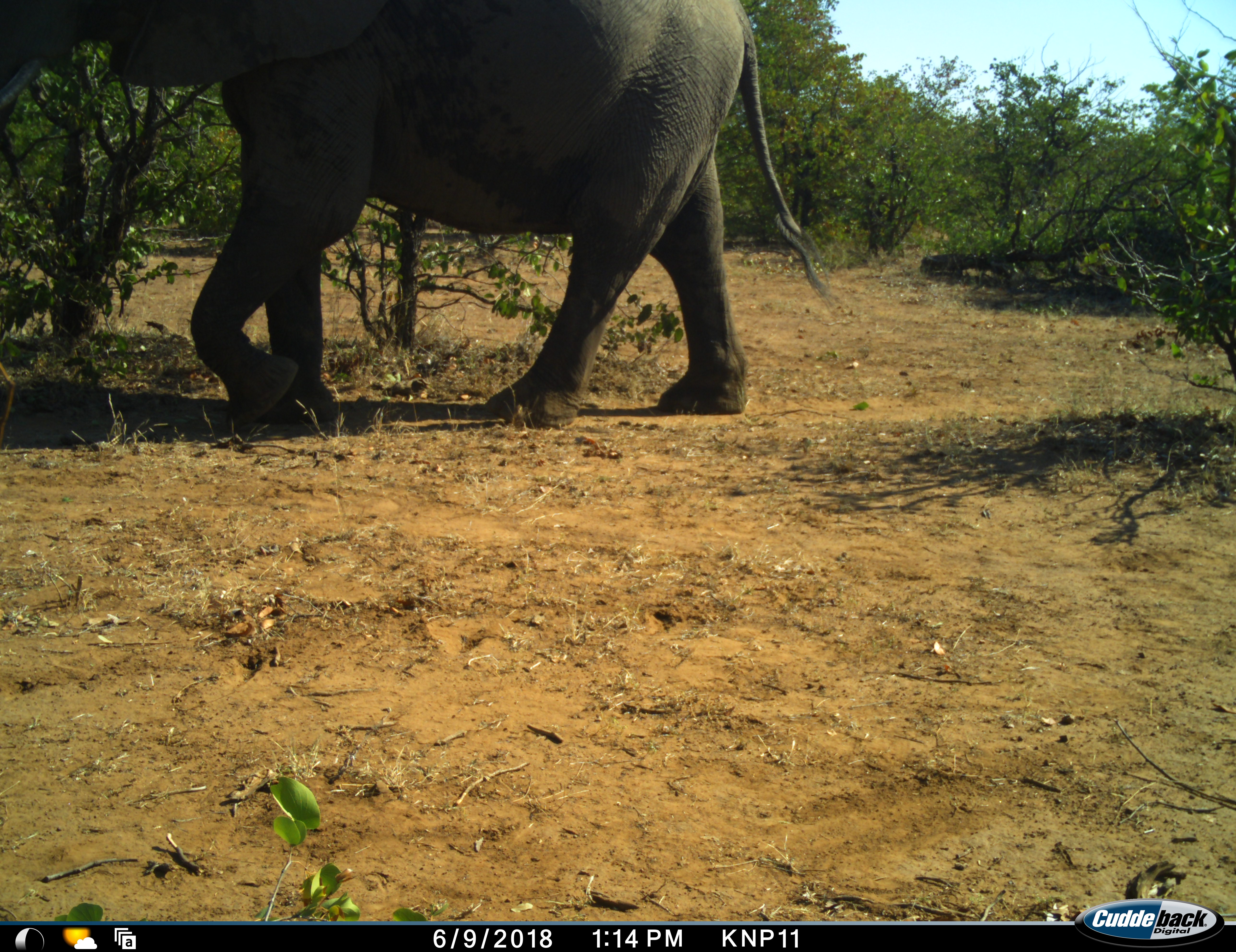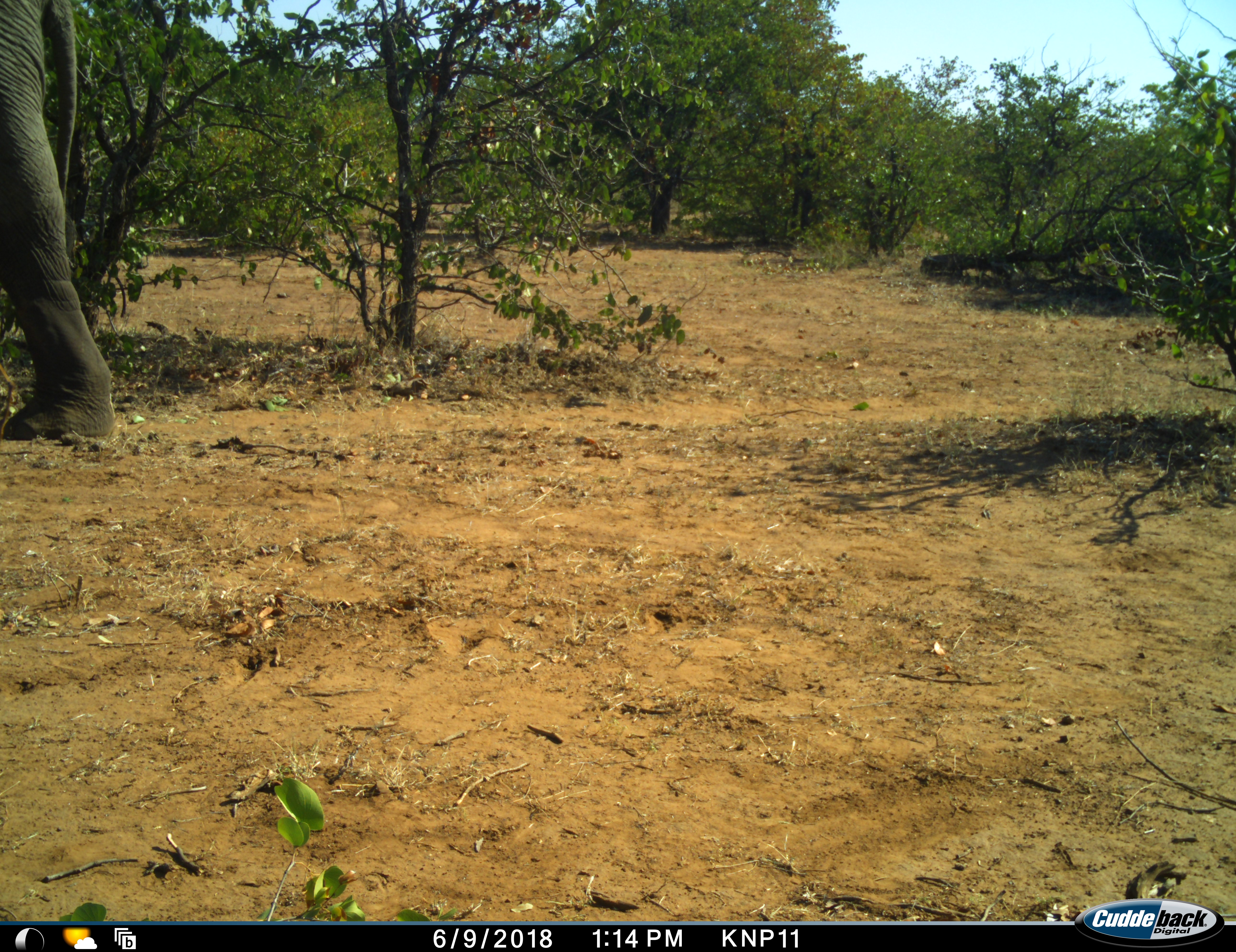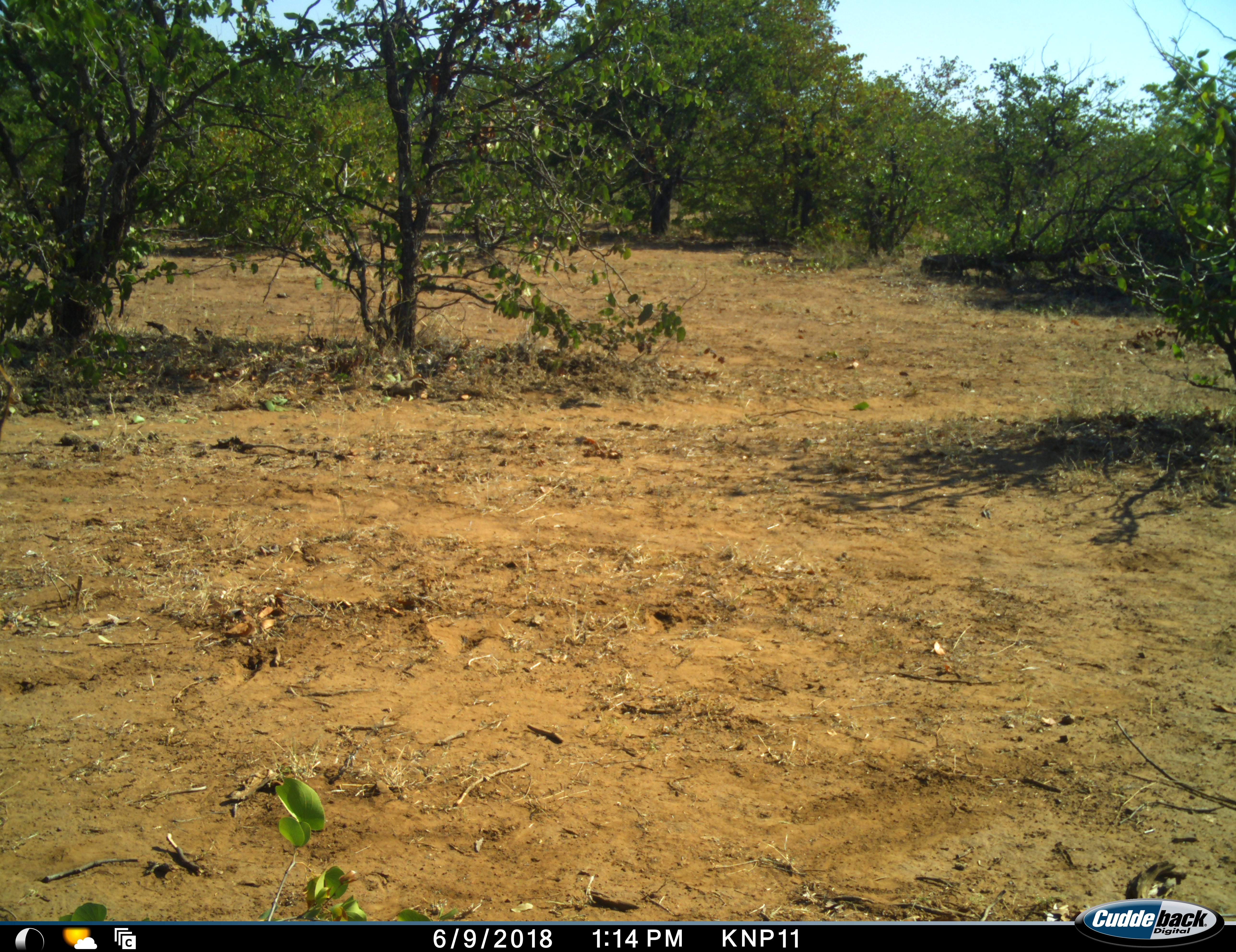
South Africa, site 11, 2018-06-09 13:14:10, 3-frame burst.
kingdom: Animalia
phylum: Chordata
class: Mammalia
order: Proboscidea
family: Elephantidae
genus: Loxodonta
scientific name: Loxodonta africana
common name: african bush elephant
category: elephant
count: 1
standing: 10%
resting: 0%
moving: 90%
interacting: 0%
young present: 0%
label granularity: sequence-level